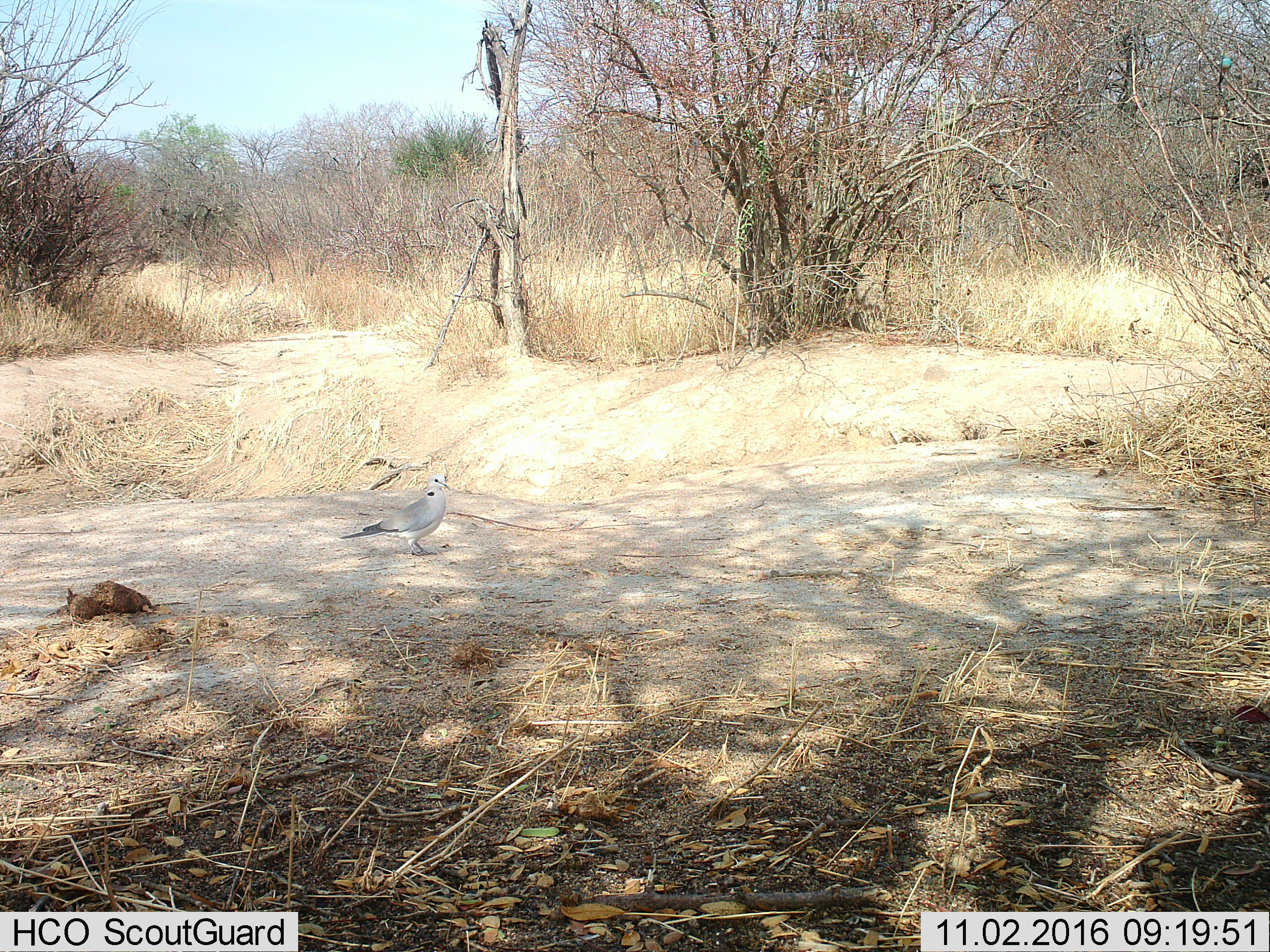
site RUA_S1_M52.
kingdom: Animalia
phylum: Chordata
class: Aves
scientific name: Aves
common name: bird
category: birdother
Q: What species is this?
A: Birdother (bird) (Aves).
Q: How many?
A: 1.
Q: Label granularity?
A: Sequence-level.